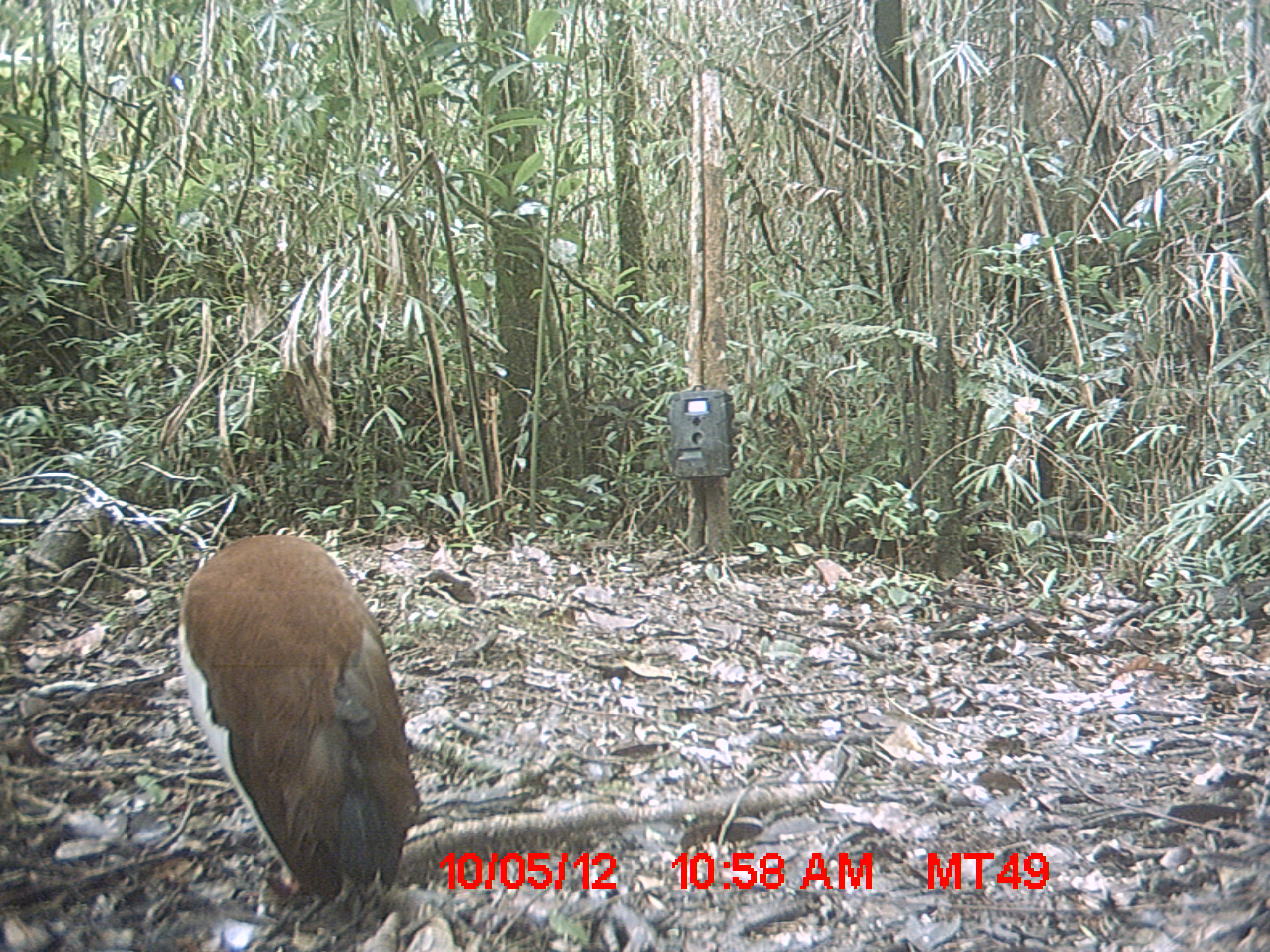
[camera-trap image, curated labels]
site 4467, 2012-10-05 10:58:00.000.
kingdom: Animalia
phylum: Chordata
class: Aves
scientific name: Aves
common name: bird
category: unknown bird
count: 1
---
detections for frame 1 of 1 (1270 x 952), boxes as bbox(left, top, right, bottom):
unknown bird: bbox(171, 525, 424, 918)